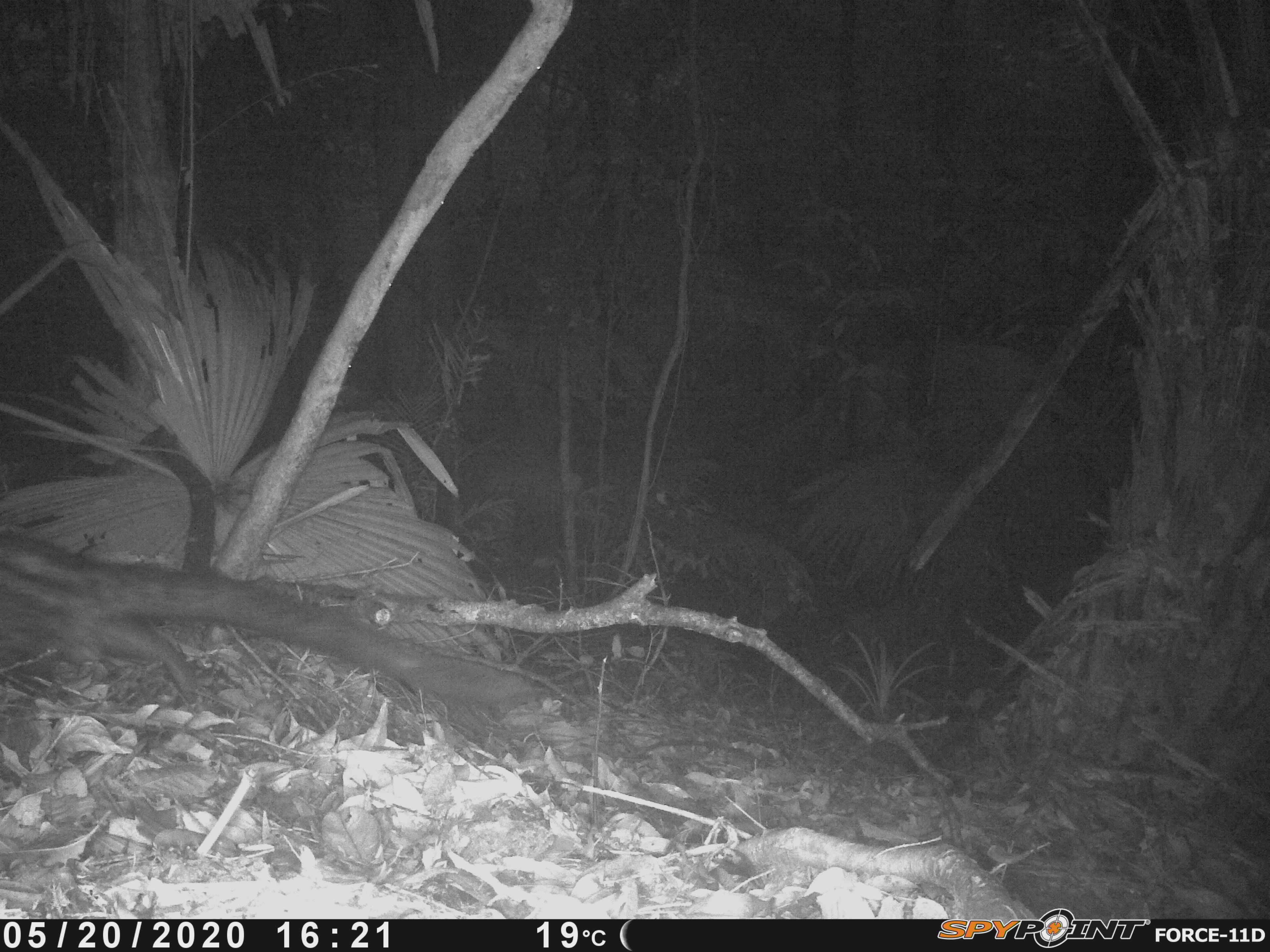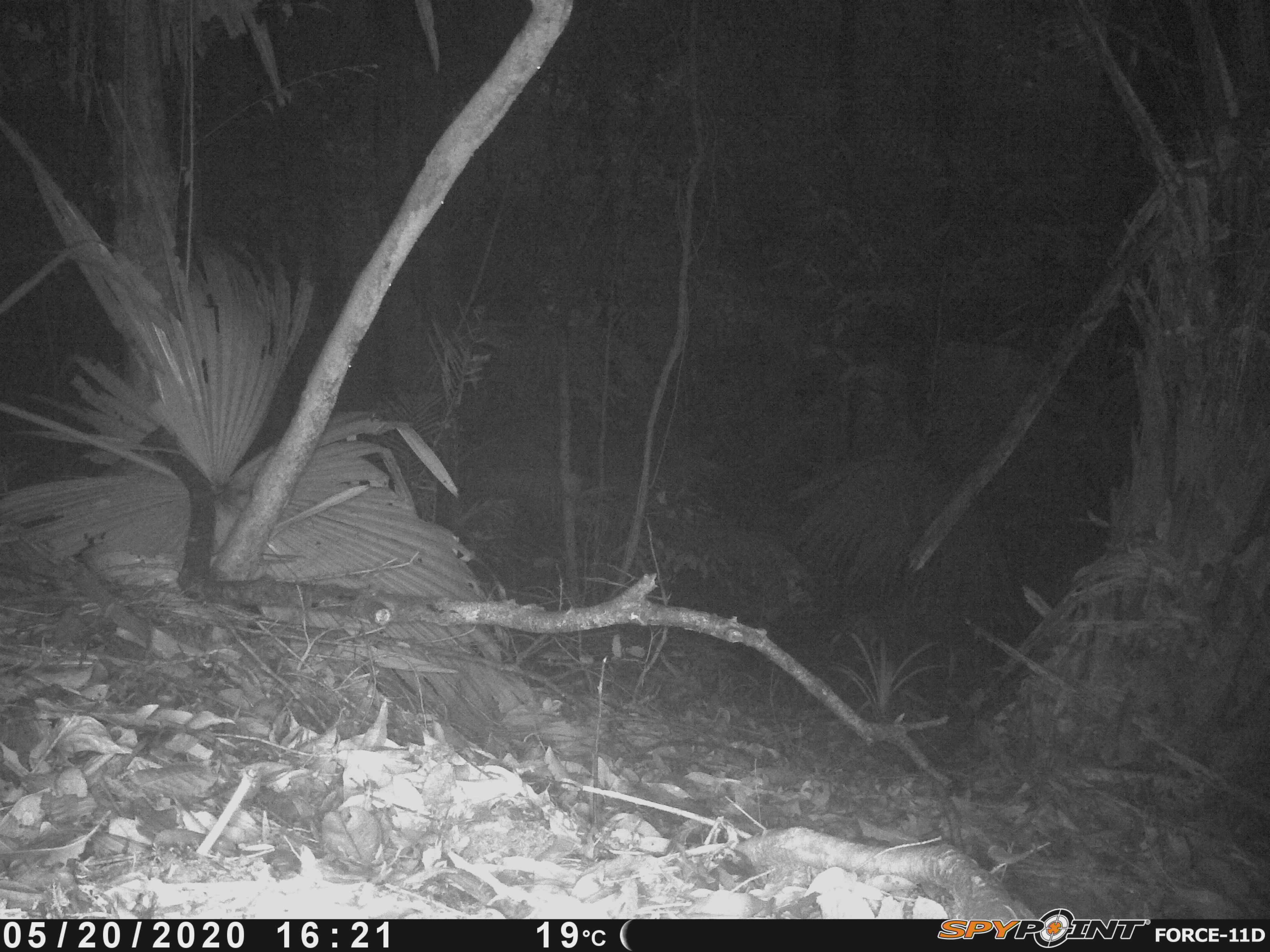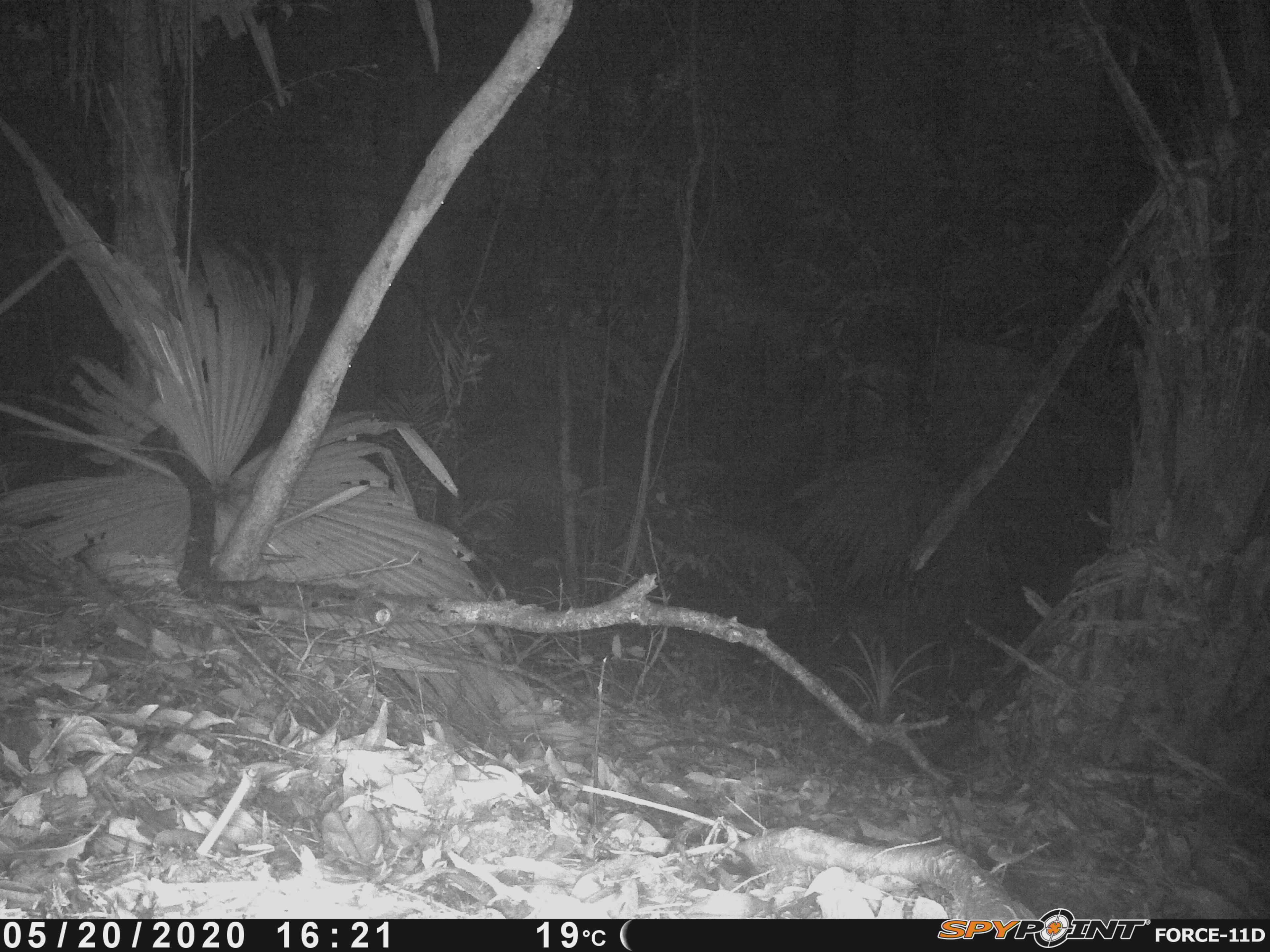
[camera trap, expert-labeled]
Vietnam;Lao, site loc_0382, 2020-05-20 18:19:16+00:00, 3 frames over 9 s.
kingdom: Animalia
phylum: Chordata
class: Mammalia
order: Carnivora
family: Viverridae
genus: Paradoxurus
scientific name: Paradoxurus hermaphroditus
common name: common palm civet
Common palm civet (Paradoxurus hermaphroditus). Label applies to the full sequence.